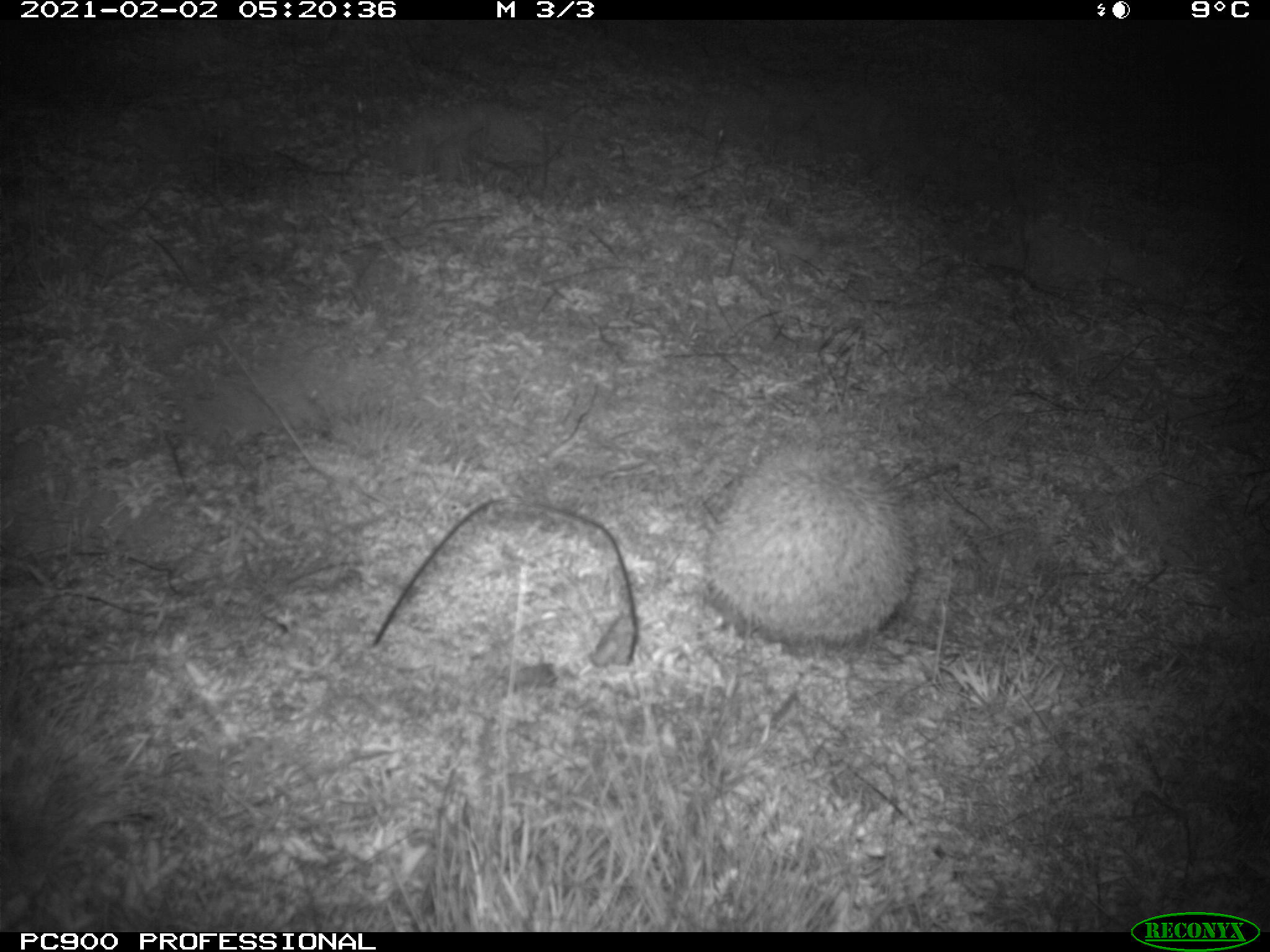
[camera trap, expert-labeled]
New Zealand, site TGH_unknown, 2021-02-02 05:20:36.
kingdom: Animalia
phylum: Chordata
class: Mammalia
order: Eulipotyphla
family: Erinaceidae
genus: Erinaceus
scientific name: Erinaceus europaeus europaeus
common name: european hedgehog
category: hedgehog